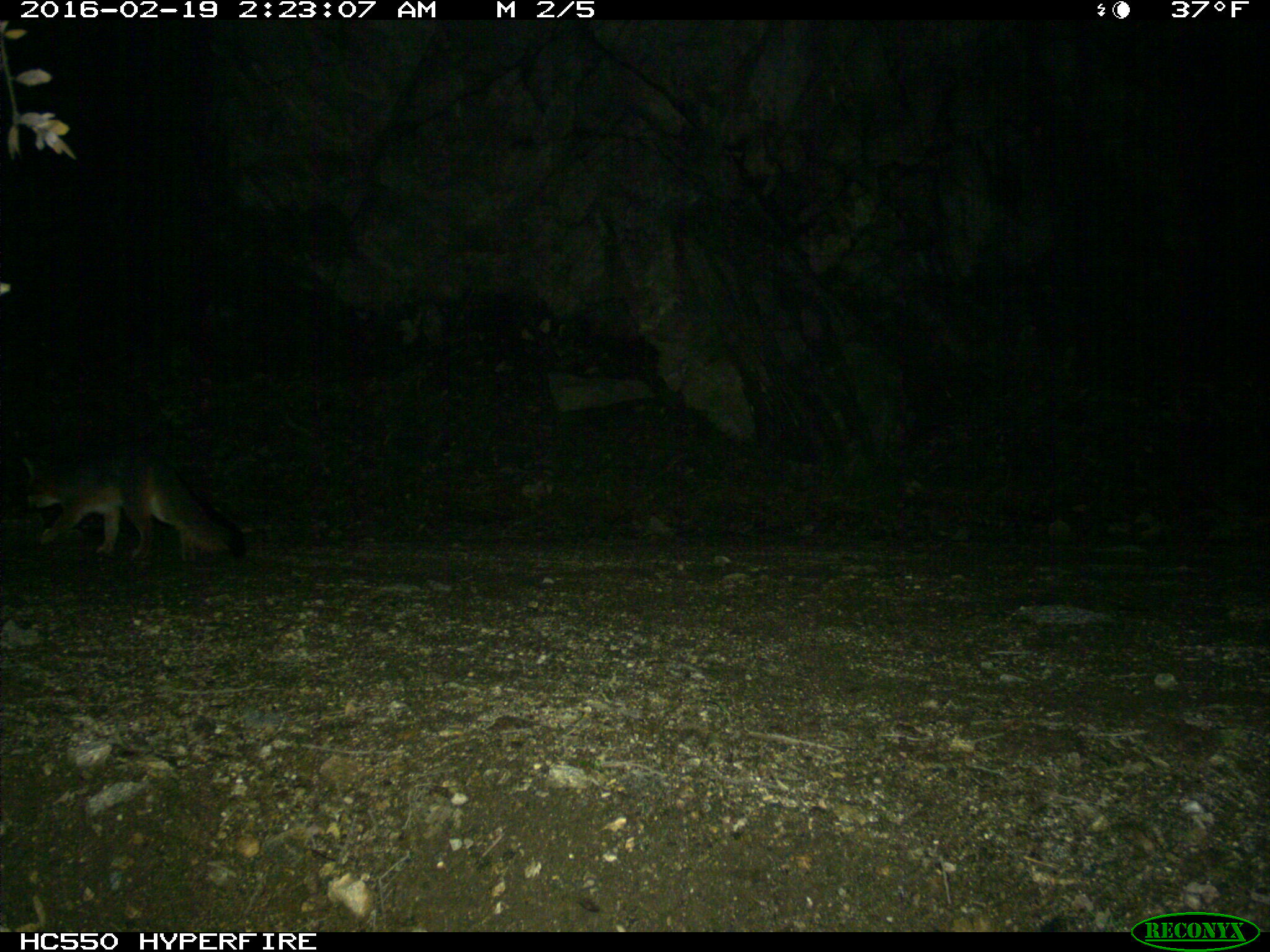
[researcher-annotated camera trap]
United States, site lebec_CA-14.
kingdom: Animalia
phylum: Chordata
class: Mammalia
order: Carnivora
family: Canidae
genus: Urocyon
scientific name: Urocyon cinereoargenteus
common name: gray fox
Urocyon cinereoargenteus (gray fox).